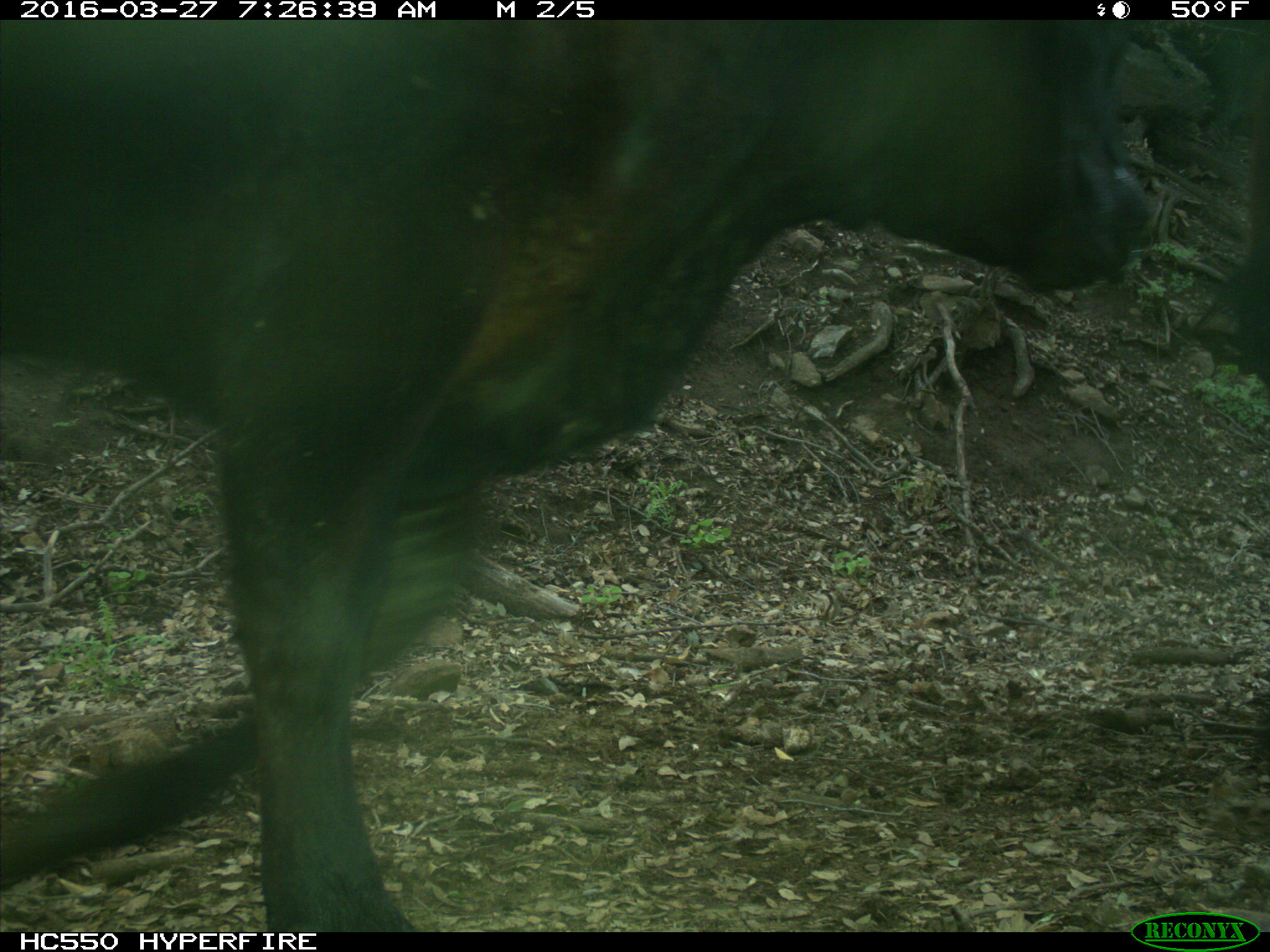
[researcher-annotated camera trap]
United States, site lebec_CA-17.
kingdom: Animalia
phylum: Chordata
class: Mammalia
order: Artiodactyla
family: Bovidae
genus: Bos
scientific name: Bos taurus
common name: domestic cow